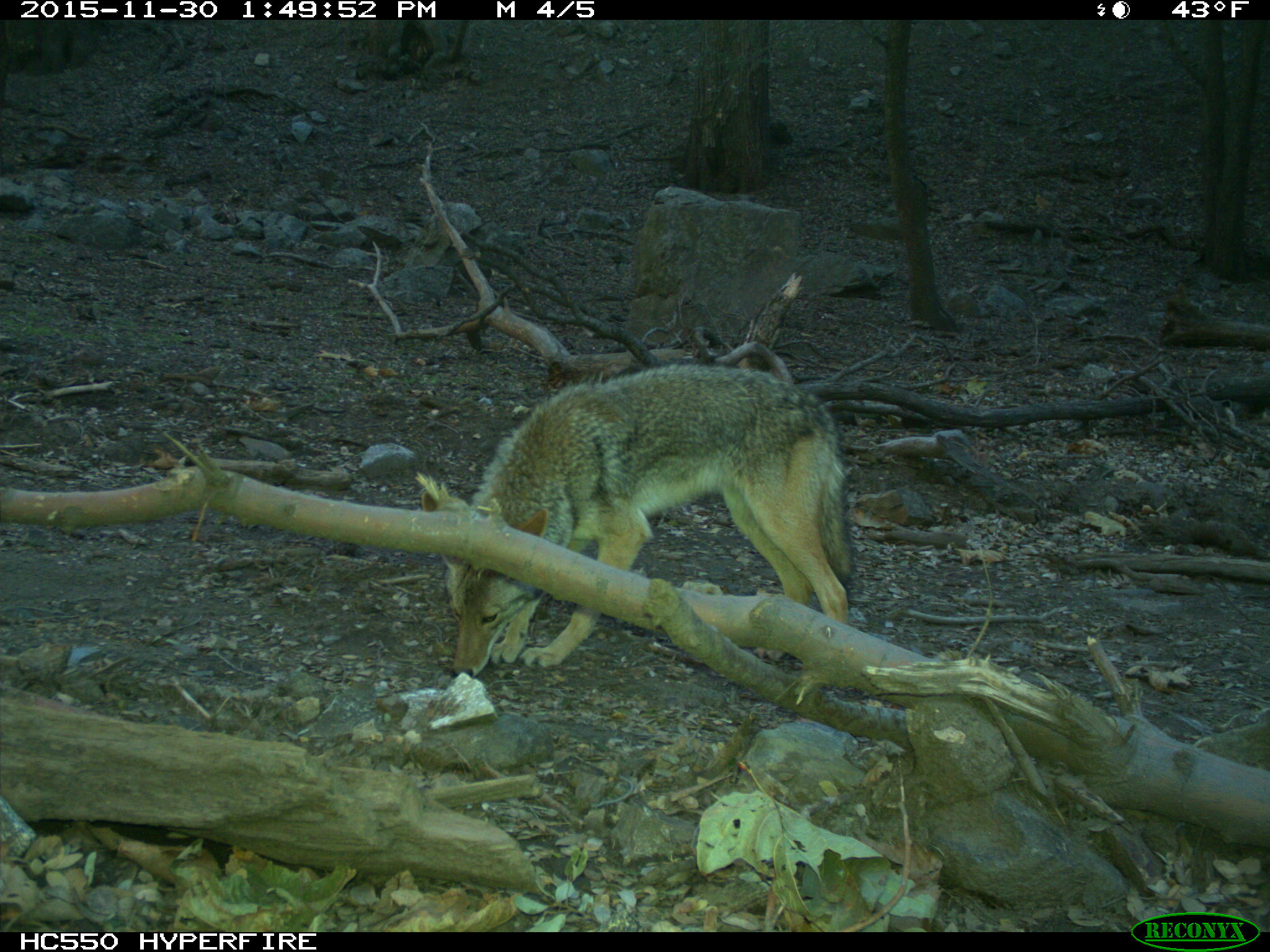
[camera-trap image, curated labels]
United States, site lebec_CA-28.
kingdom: Animalia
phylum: Chordata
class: Mammalia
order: Carnivora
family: Canidae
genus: Canis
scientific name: Canis latrans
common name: coyote